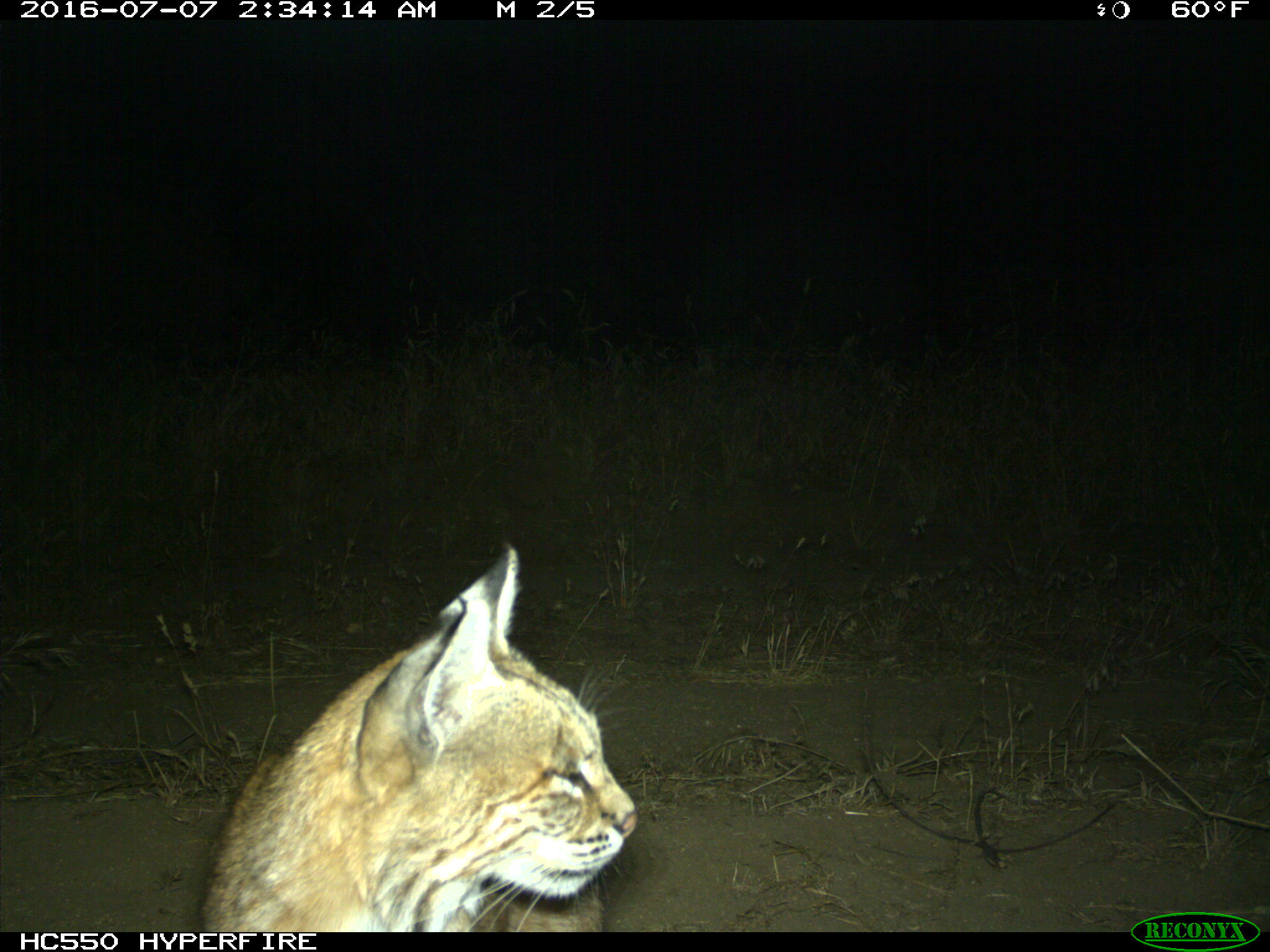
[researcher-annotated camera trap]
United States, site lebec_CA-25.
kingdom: Animalia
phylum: Chordata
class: Mammalia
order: Carnivora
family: Felidae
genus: Lynx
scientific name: Lynx rufus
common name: bobcat